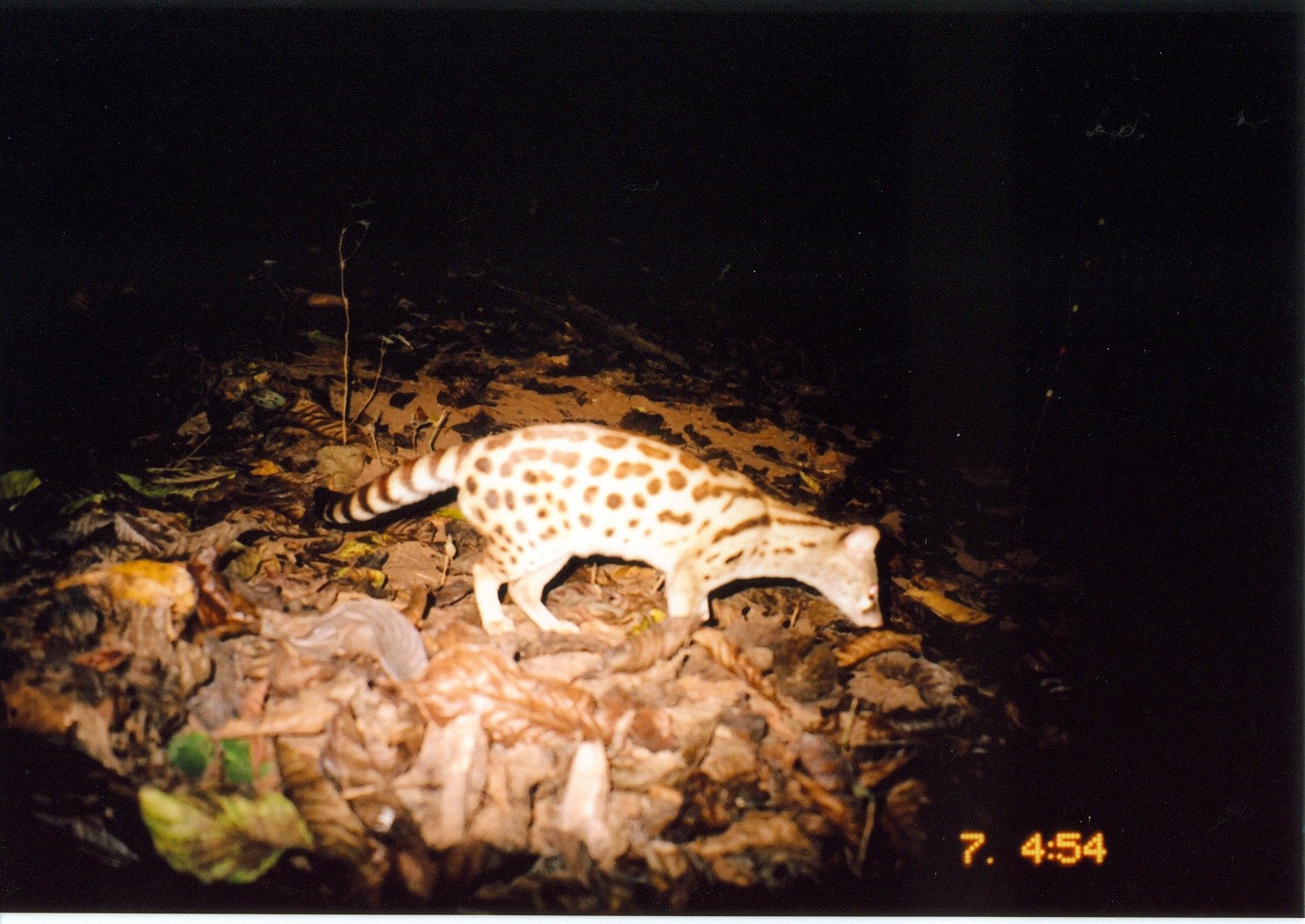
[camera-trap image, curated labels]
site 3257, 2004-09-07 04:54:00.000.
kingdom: Animalia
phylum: Chordata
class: Mammalia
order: Carnivora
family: Viverridae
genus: Genetta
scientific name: Genetta servalina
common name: servaline genet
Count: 1.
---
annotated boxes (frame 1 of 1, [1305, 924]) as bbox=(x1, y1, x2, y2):
genetta servalina: bbox=(296, 418, 883, 647)